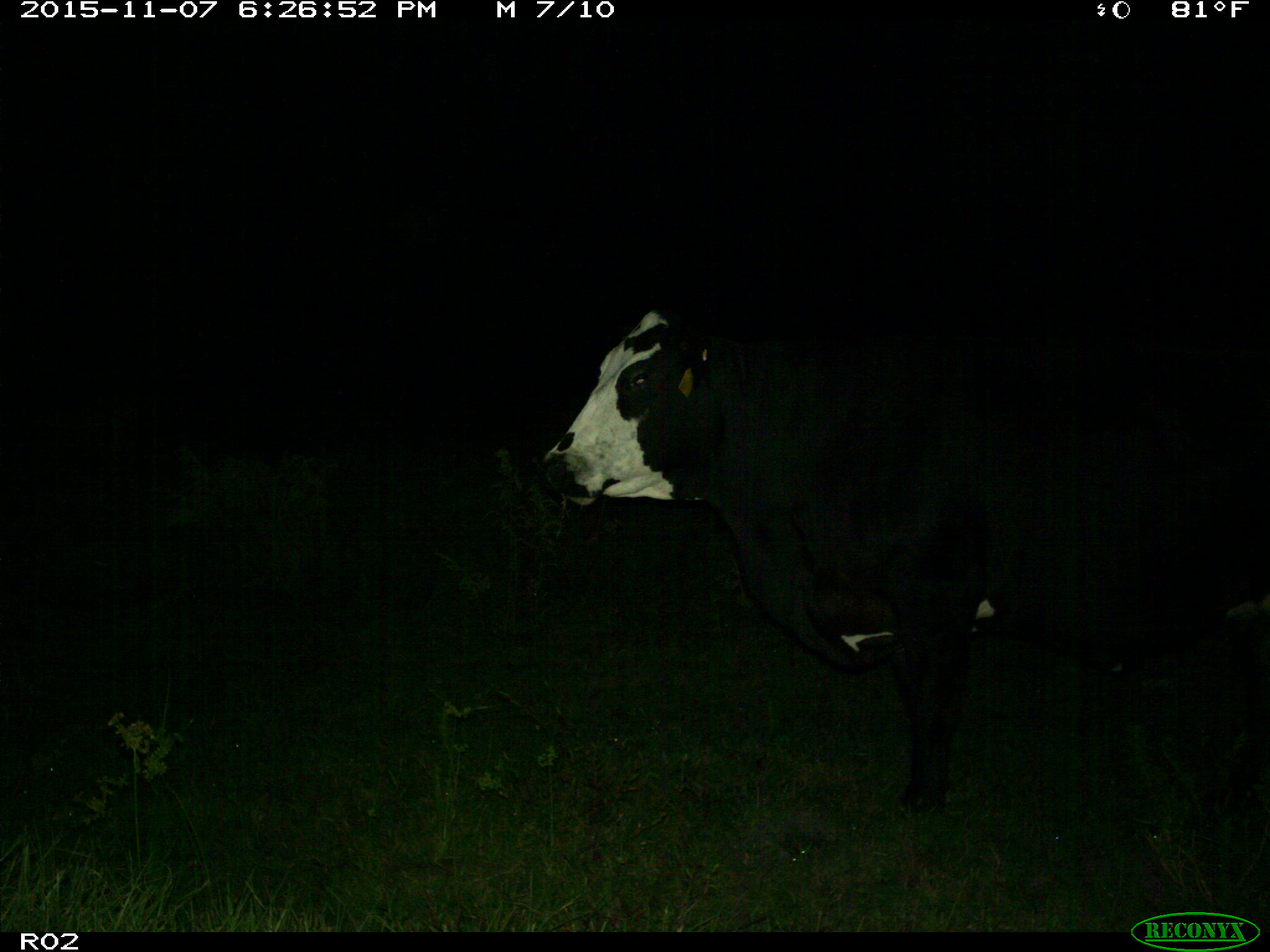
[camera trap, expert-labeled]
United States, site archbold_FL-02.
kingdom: Animalia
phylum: Chordata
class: Mammalia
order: Artiodactyla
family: Bovidae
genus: Bos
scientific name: Bos taurus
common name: domestic cow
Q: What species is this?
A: Bos taurus (domestic cow).